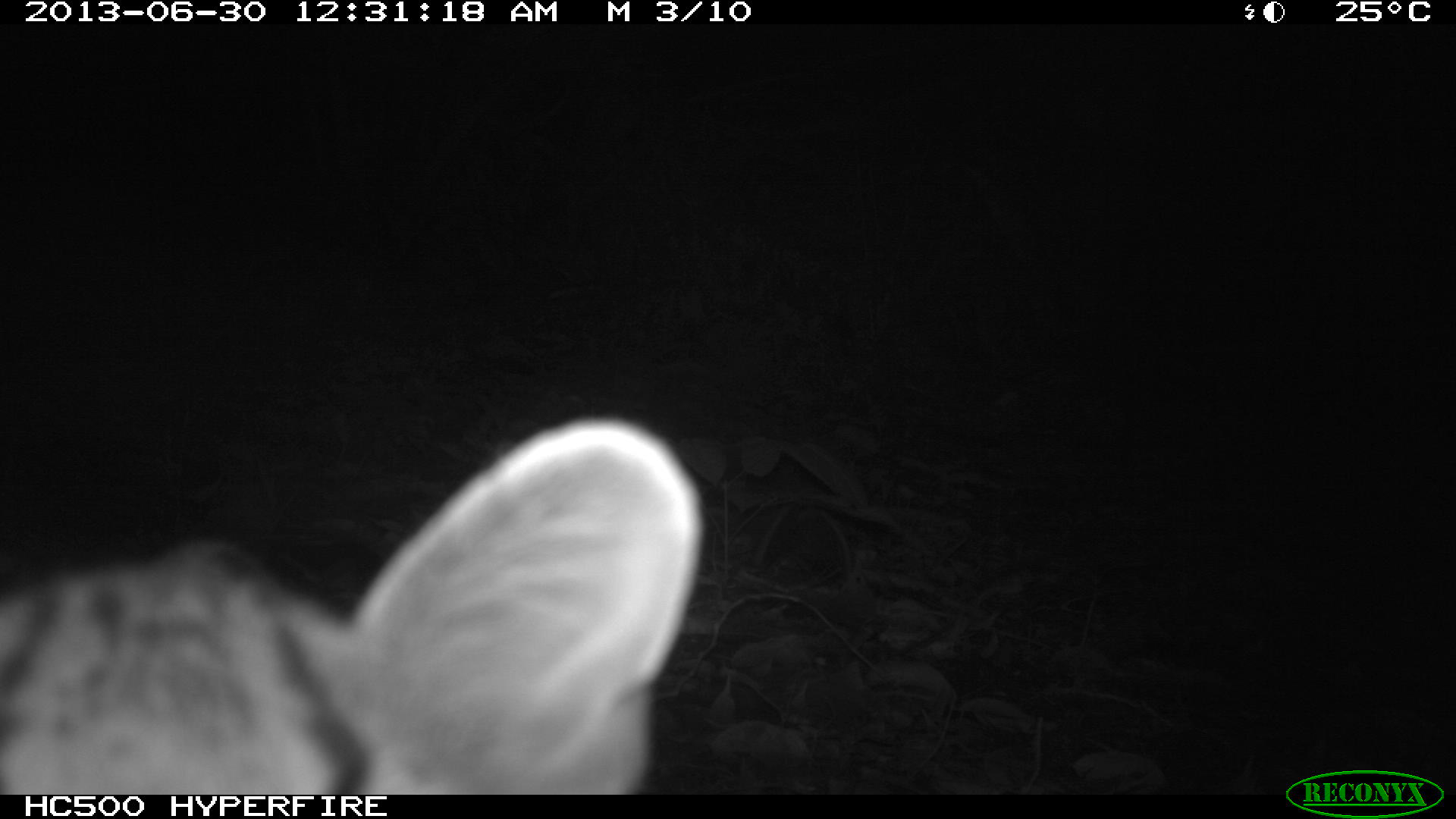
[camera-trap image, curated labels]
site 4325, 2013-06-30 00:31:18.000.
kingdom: Animalia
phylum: Chordata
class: Mammalia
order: Carnivora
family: Felidae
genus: Leopardus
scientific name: Leopardus wiedii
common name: margay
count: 1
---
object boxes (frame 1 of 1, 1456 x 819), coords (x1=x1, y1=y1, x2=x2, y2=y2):
leopardus wiedii: (x1=0, y1=414, x2=707, y2=795)